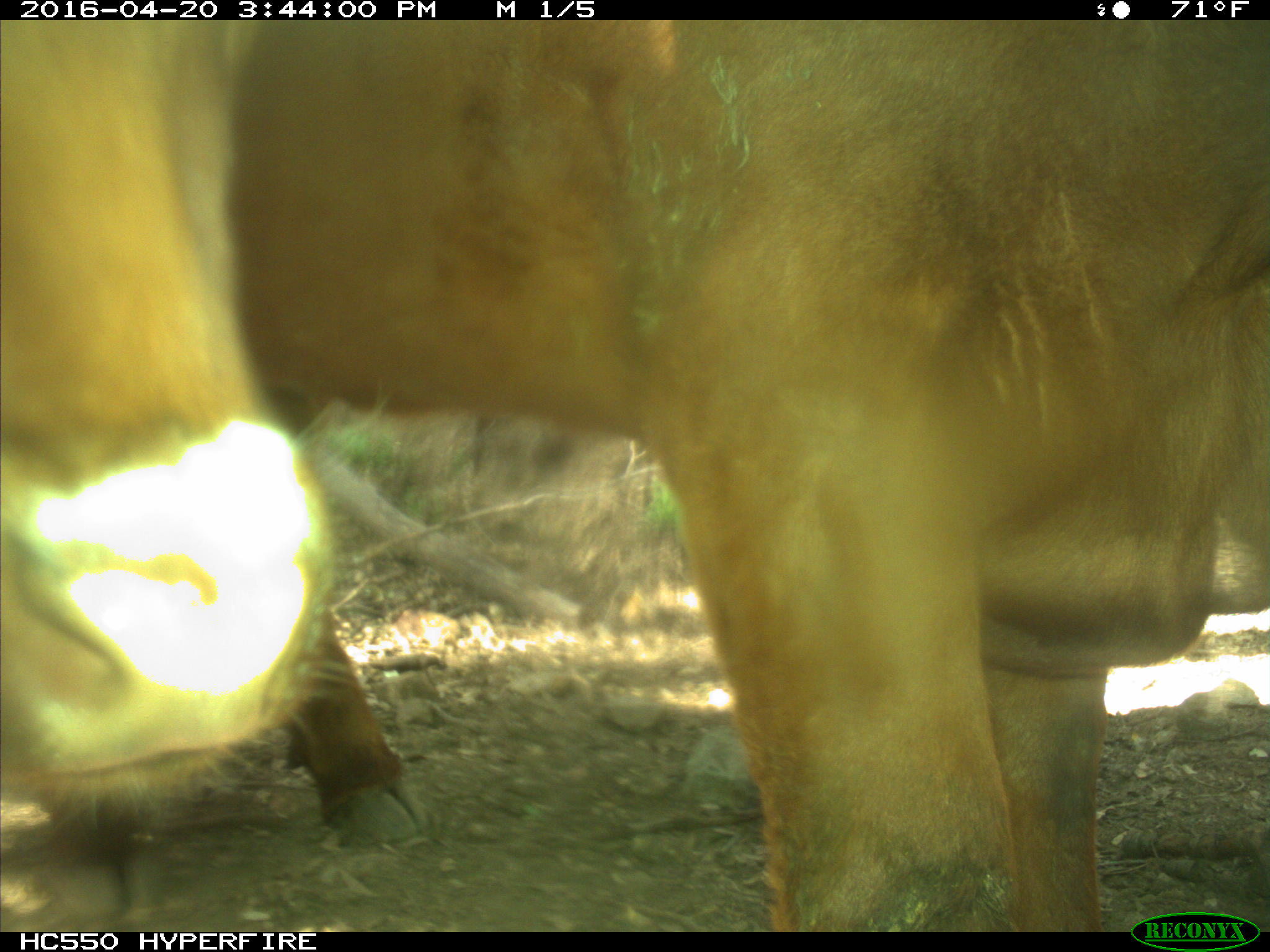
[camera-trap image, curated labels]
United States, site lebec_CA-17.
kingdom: Animalia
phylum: Chordata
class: Mammalia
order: Artiodactyla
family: Bovidae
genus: Bos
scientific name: Bos taurus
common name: domestic cow